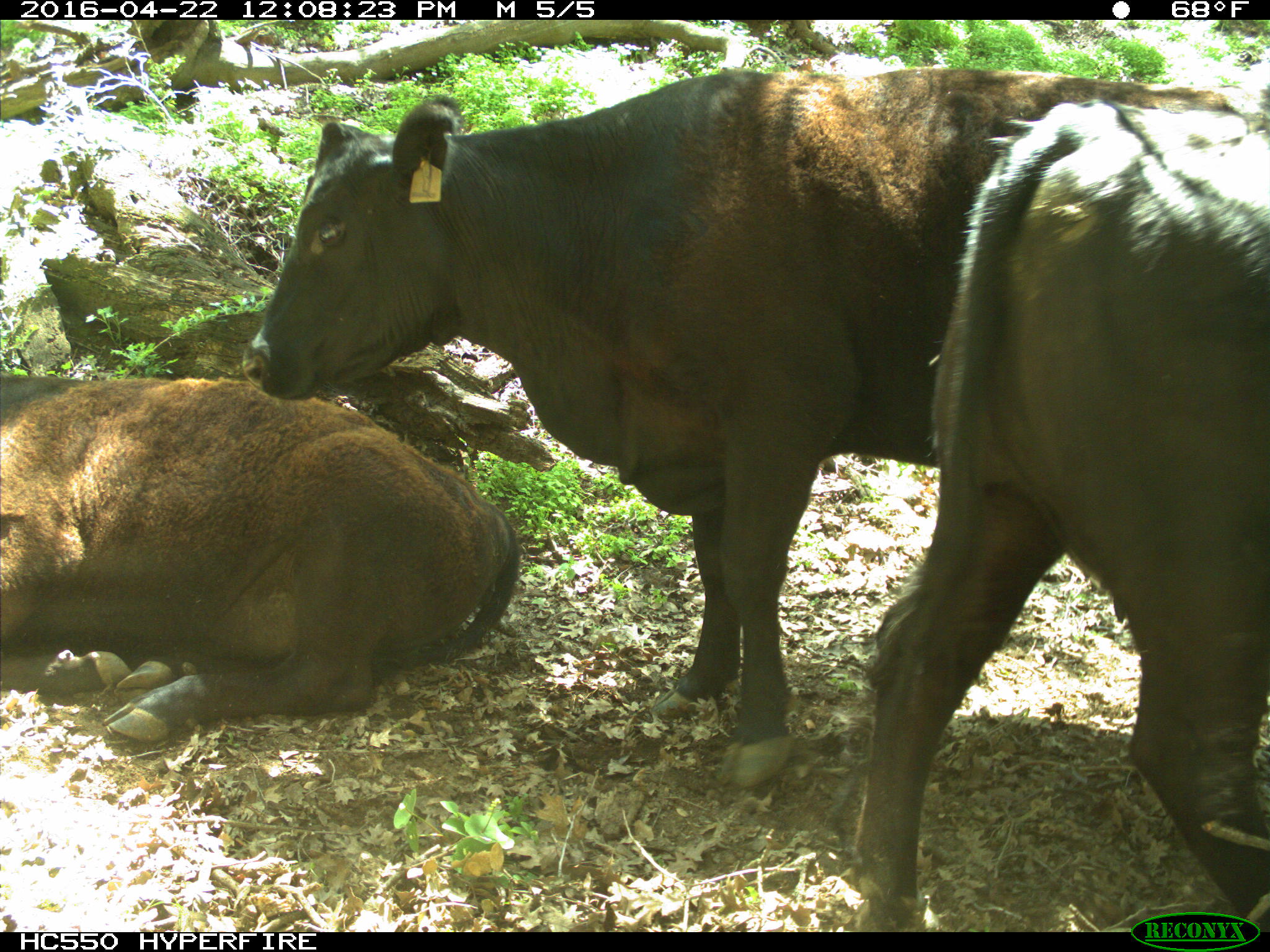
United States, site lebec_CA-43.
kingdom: Animalia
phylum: Chordata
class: Mammalia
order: Artiodactyla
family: Bovidae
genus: Bos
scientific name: Bos taurus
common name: domestic cow